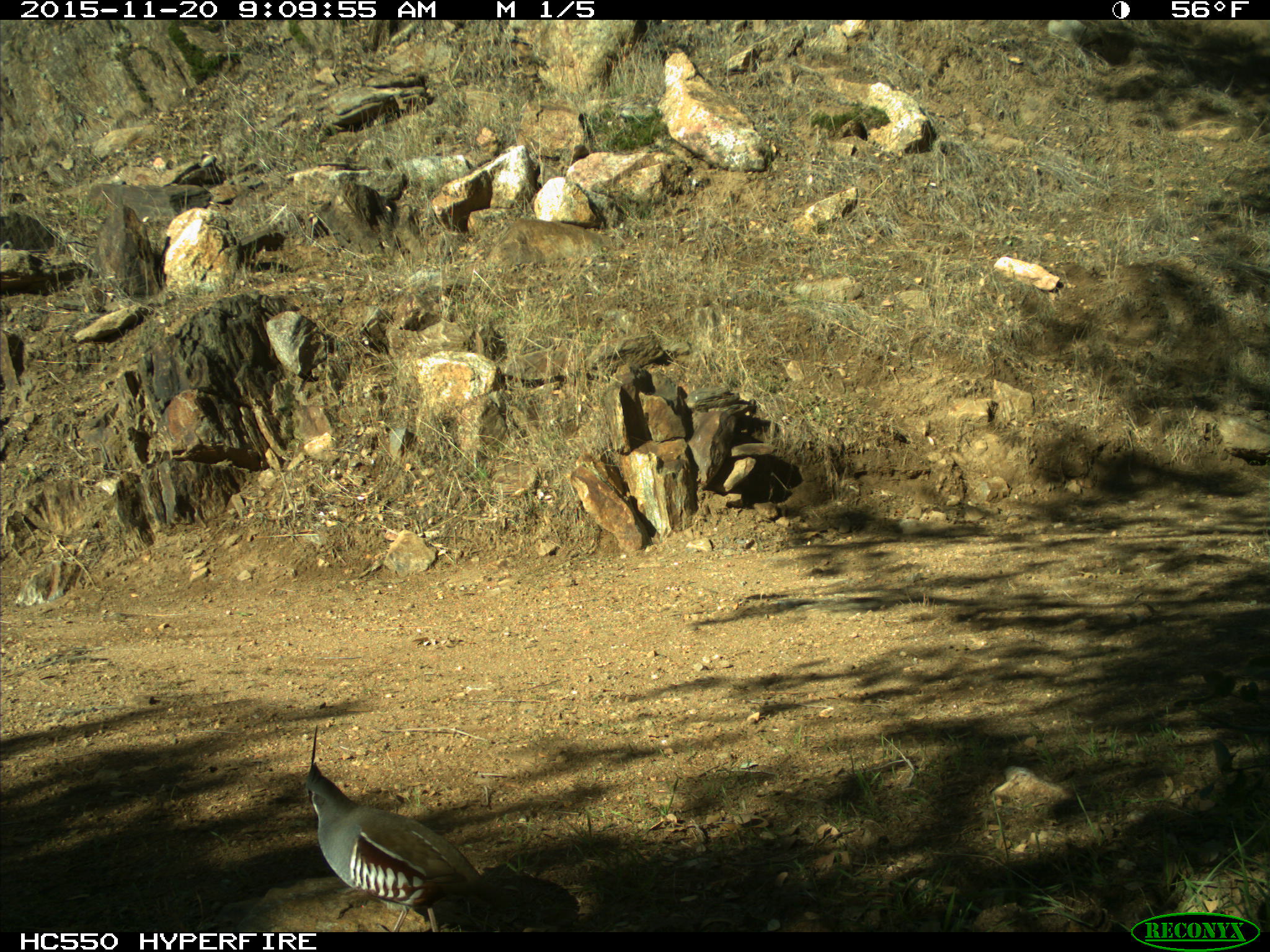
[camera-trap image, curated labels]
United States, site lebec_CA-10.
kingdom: Animalia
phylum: Chordata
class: Aves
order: Galliformes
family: Odontophoridae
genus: Callipepla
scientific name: Callipepla californica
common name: california quail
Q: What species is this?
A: Callipepla californica (california quail).